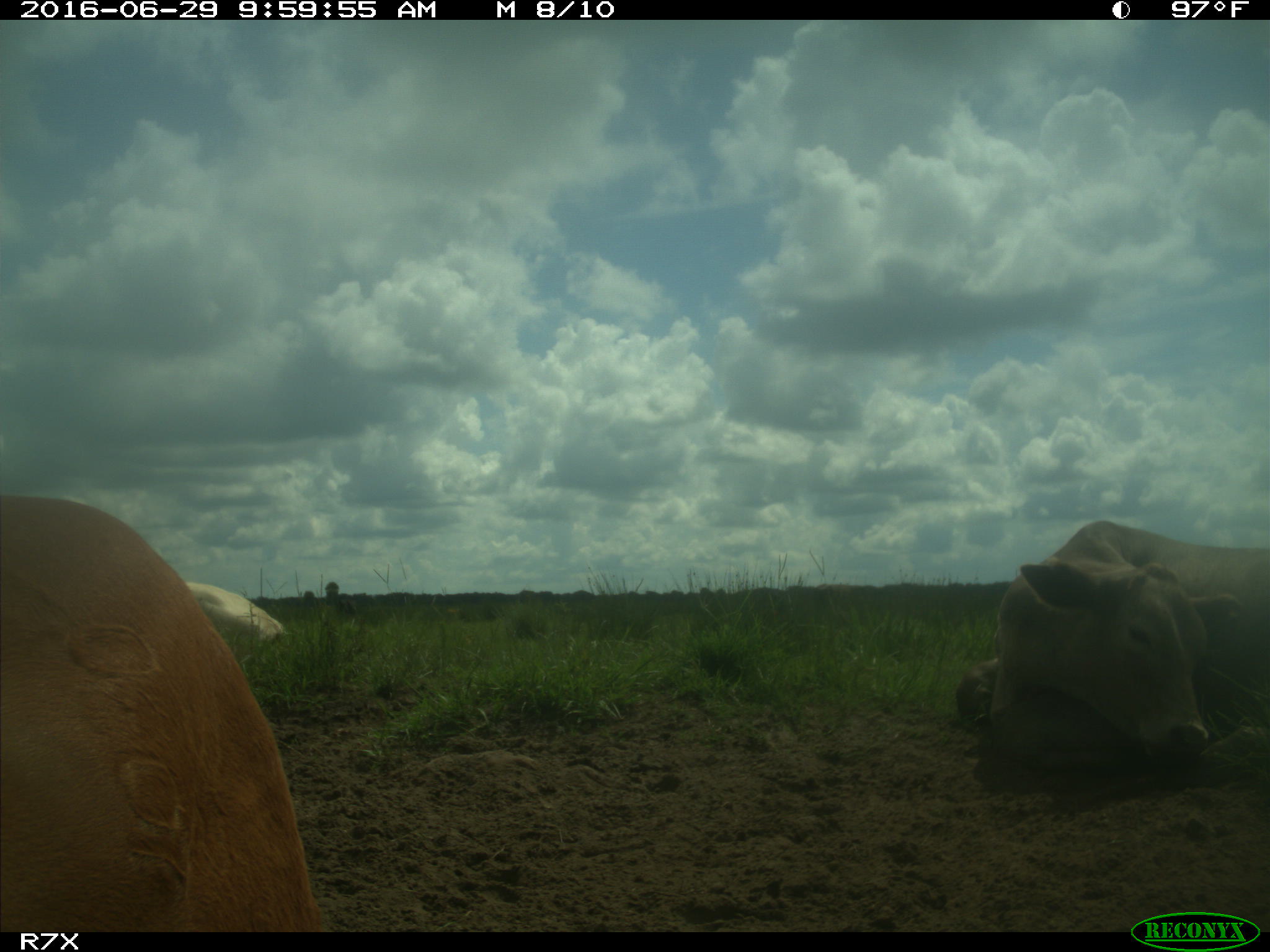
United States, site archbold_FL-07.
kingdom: Animalia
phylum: Chordata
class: Mammalia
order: Artiodactyla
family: Bovidae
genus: Bos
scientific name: Bos taurus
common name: domestic cow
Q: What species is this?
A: Bos taurus (domestic cow).